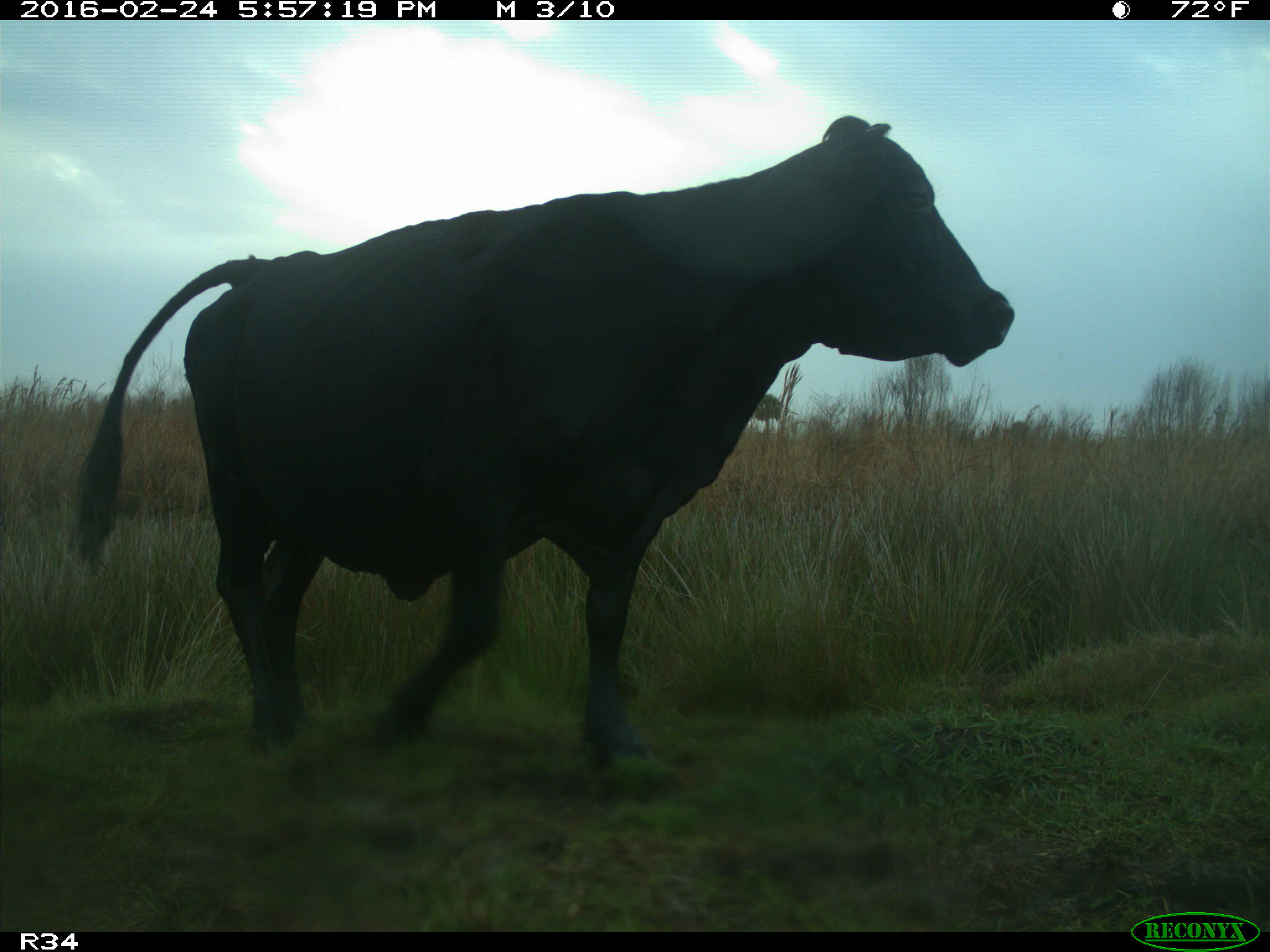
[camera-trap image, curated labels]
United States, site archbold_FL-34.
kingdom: Animalia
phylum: Chordata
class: Mammalia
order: Artiodactyla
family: Bovidae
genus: Bos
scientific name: Bos taurus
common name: domestic cow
Bos taurus (domestic cow).